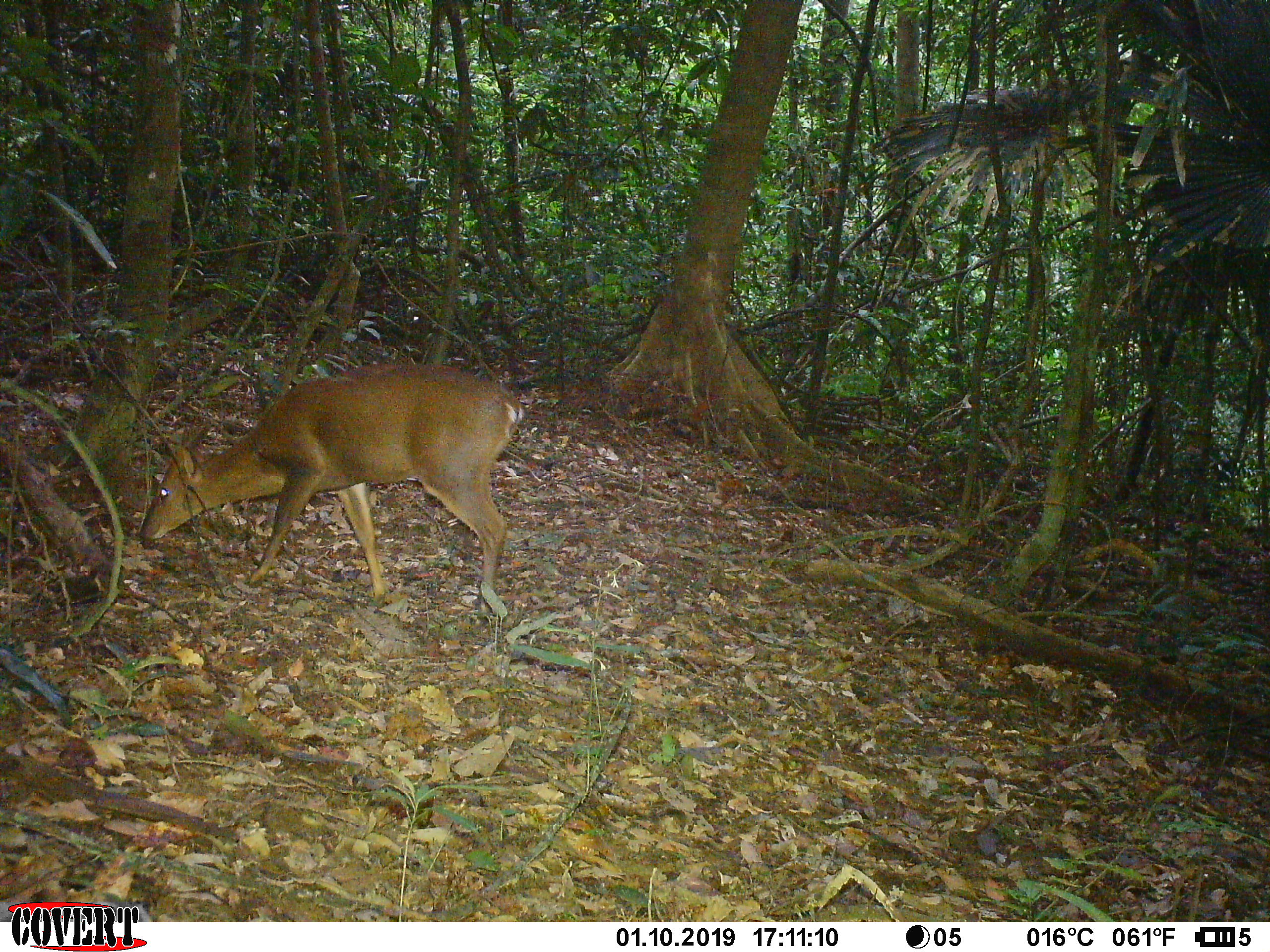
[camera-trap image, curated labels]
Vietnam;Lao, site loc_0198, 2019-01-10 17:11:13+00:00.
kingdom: Animalia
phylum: Chordata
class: Mammalia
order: Artiodactyla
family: Cervidae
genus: Muntiacus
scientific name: Muntiacus vuquangensis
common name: large-antlered muntjac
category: large antlered muntjac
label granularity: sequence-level